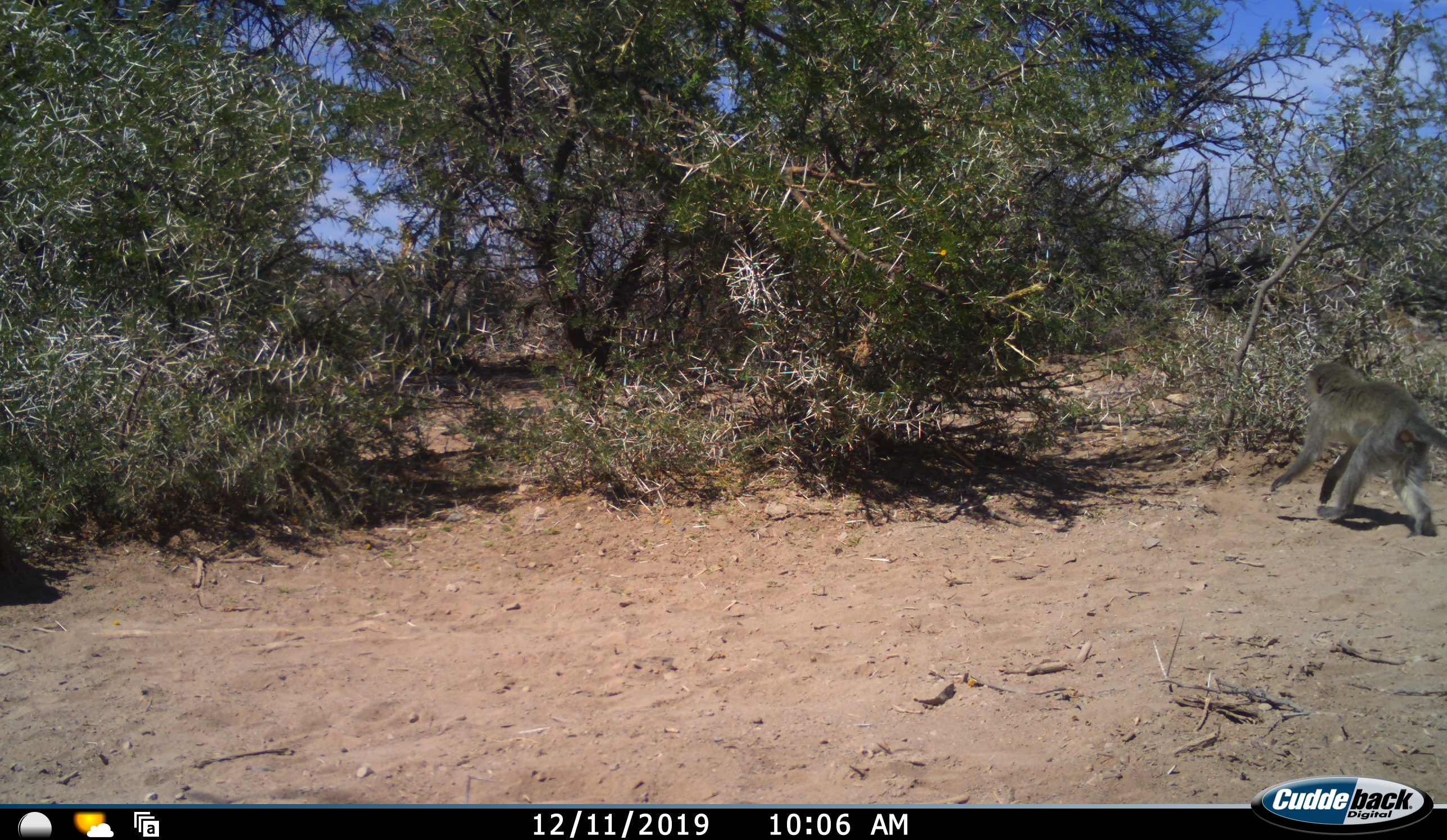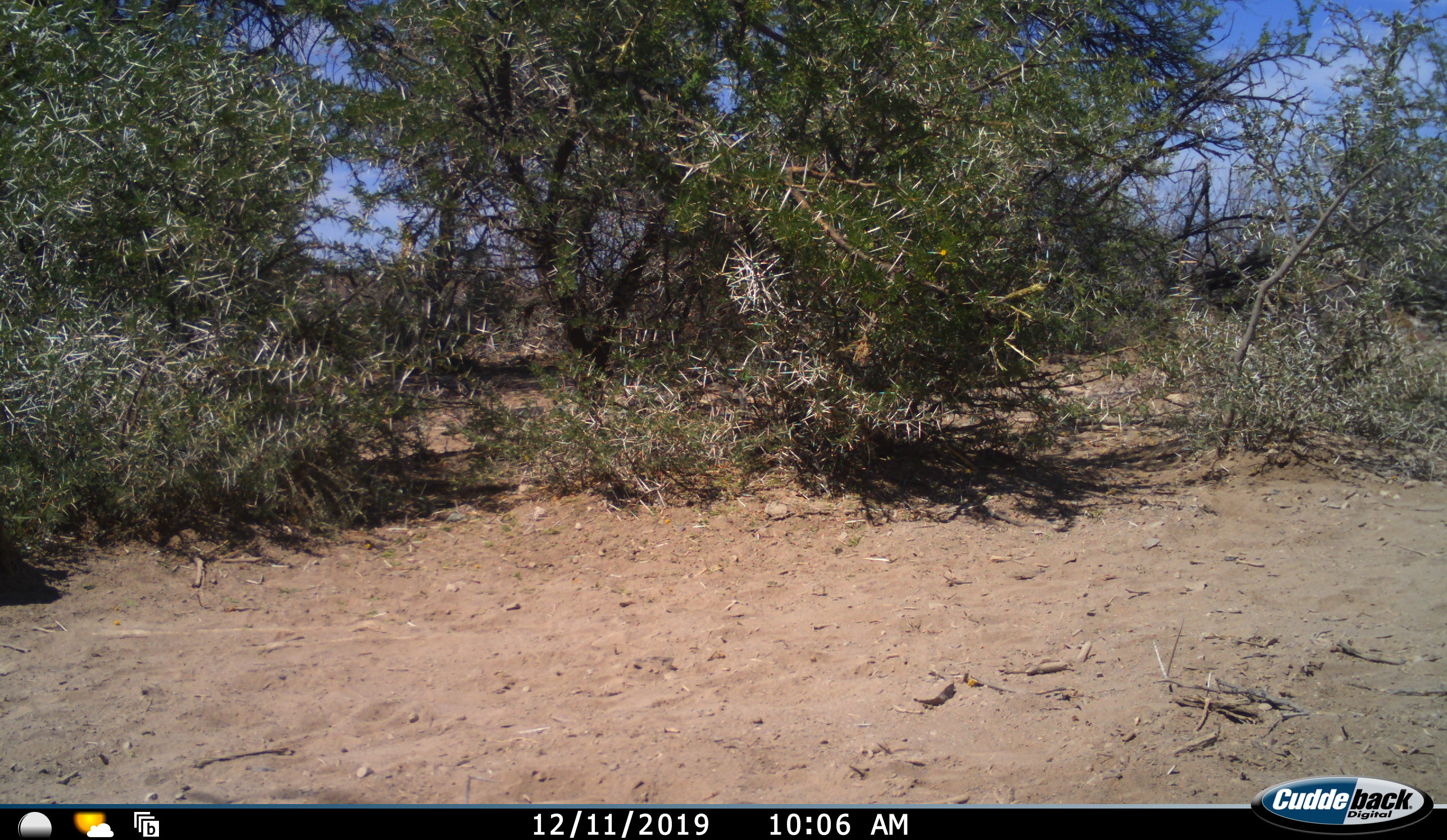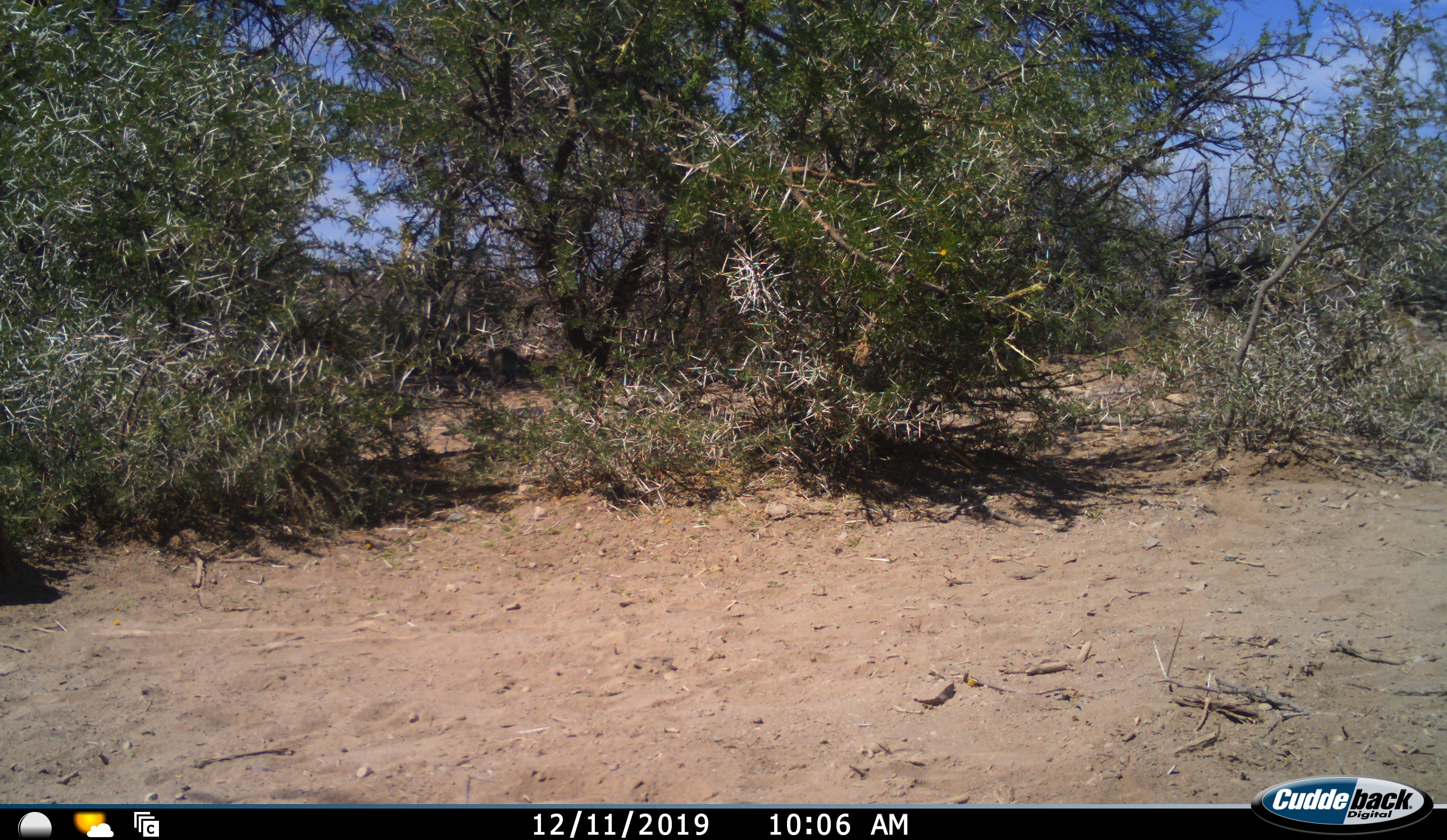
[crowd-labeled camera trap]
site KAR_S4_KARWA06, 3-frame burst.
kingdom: Animalia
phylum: Chordata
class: Mammalia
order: Primates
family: Cercopithecidae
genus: Chlorocebus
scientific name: Chlorocebus pygerythrus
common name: vervet monkey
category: monkeyvervet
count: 1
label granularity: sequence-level